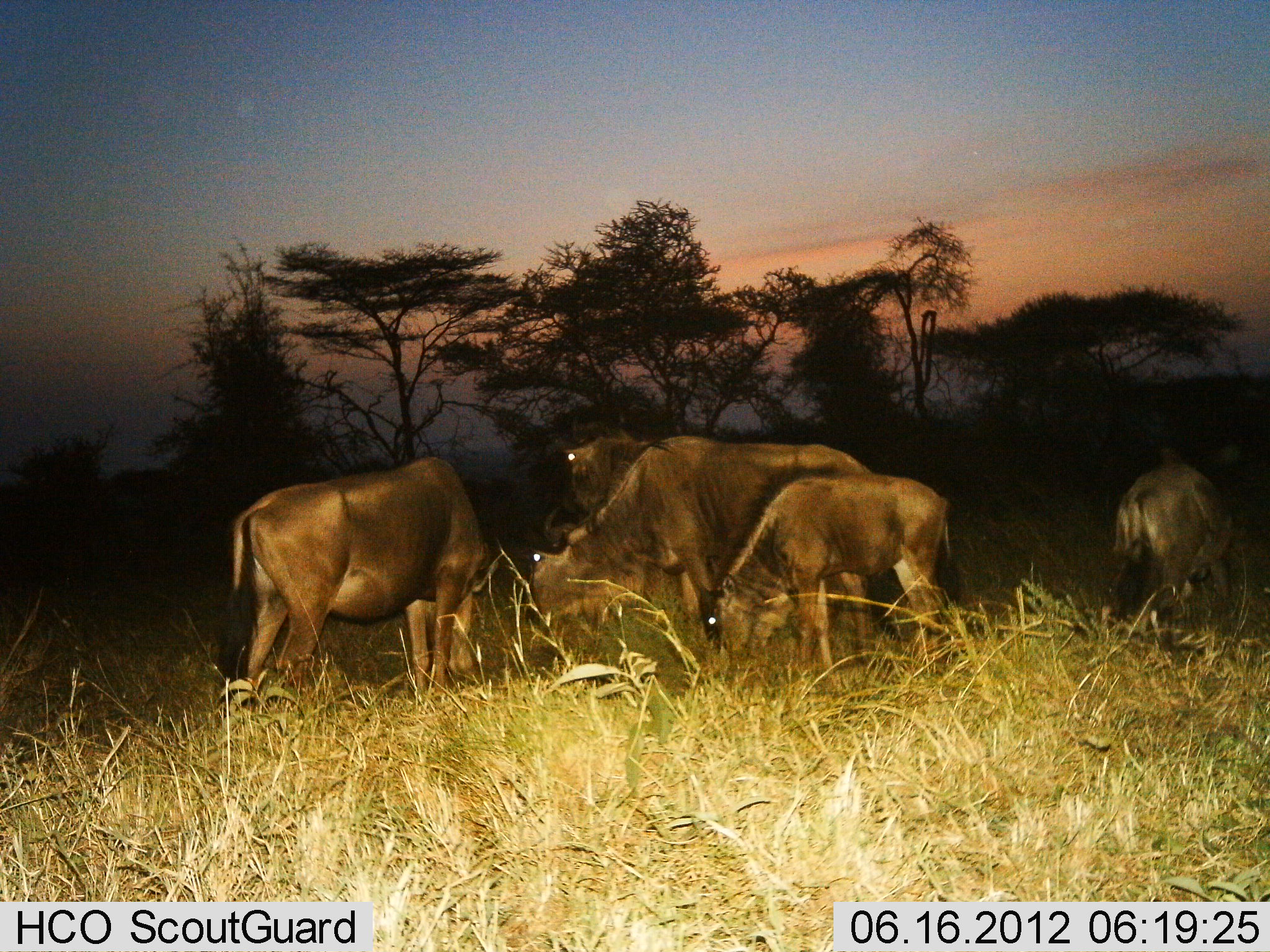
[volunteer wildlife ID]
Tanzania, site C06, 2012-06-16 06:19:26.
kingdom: Animalia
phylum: Chordata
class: Mammalia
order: Artiodactyla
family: Bovidae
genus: Connochaetes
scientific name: Connochaetes taurinus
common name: blue wildebeest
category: wildebeest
Wildebeest (blue wildebeest) (Connochaetes taurinus), count 5. Behavior (volunteer vote fractions): standing 50%, resting 0%, moving 0%, interacting 0%. Young present (vote fraction): 20%. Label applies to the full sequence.